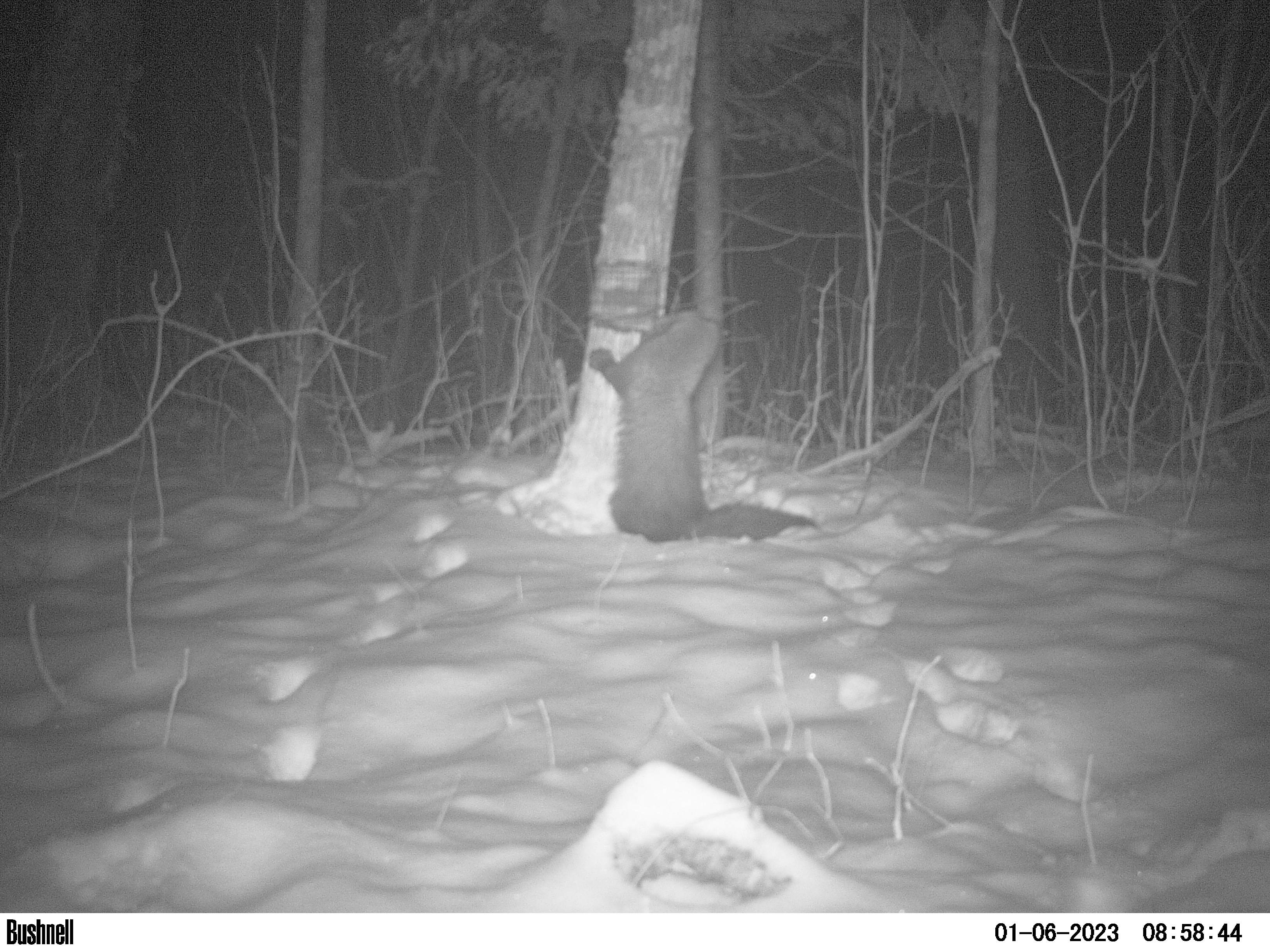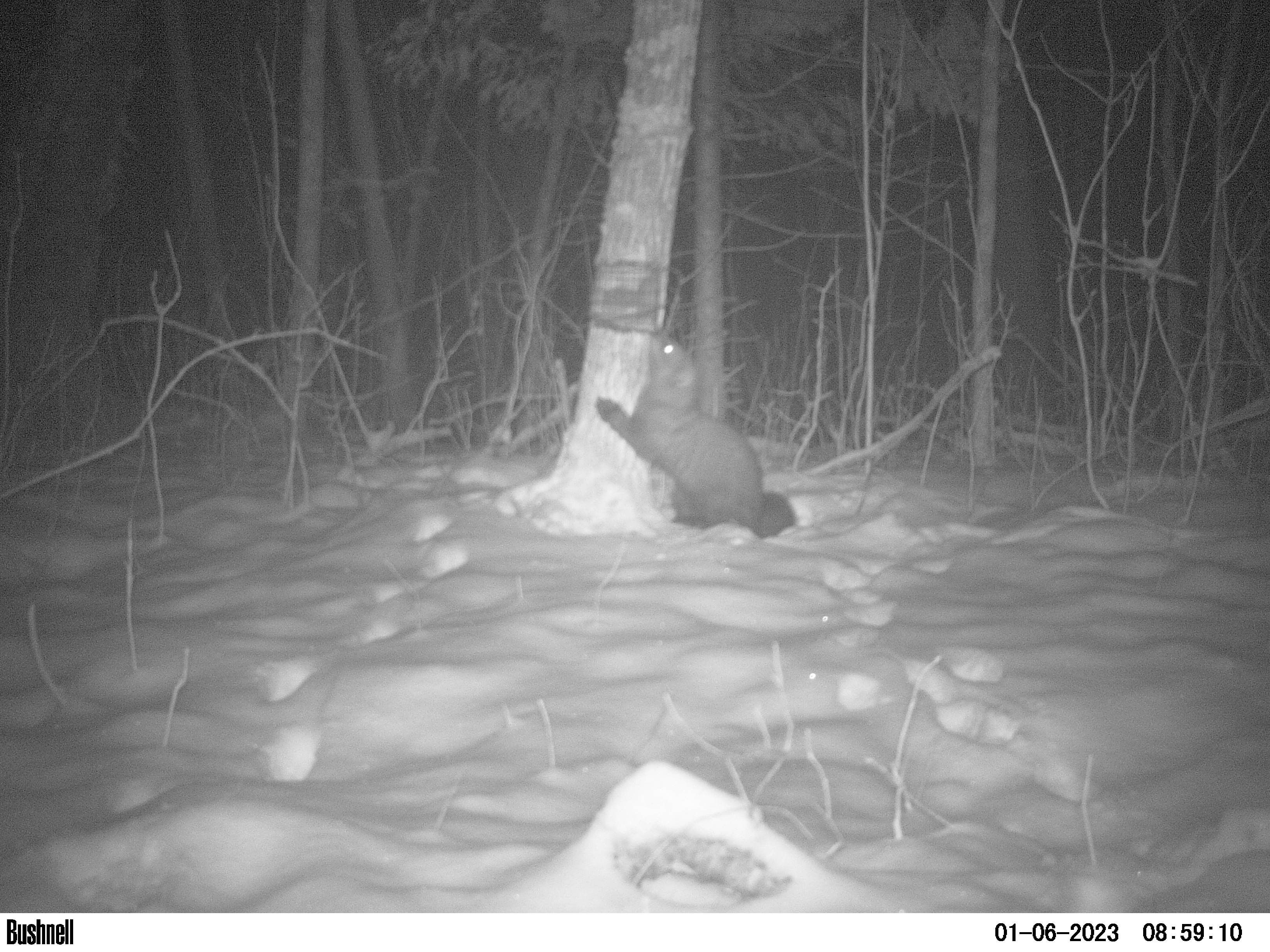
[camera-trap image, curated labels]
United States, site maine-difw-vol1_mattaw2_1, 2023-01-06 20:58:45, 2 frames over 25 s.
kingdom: Animalia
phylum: Chordata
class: Mammalia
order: Carnivora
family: Mustelidae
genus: Pekania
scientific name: Pekania pennanti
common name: fisher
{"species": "fisher (Pekania pennanti)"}